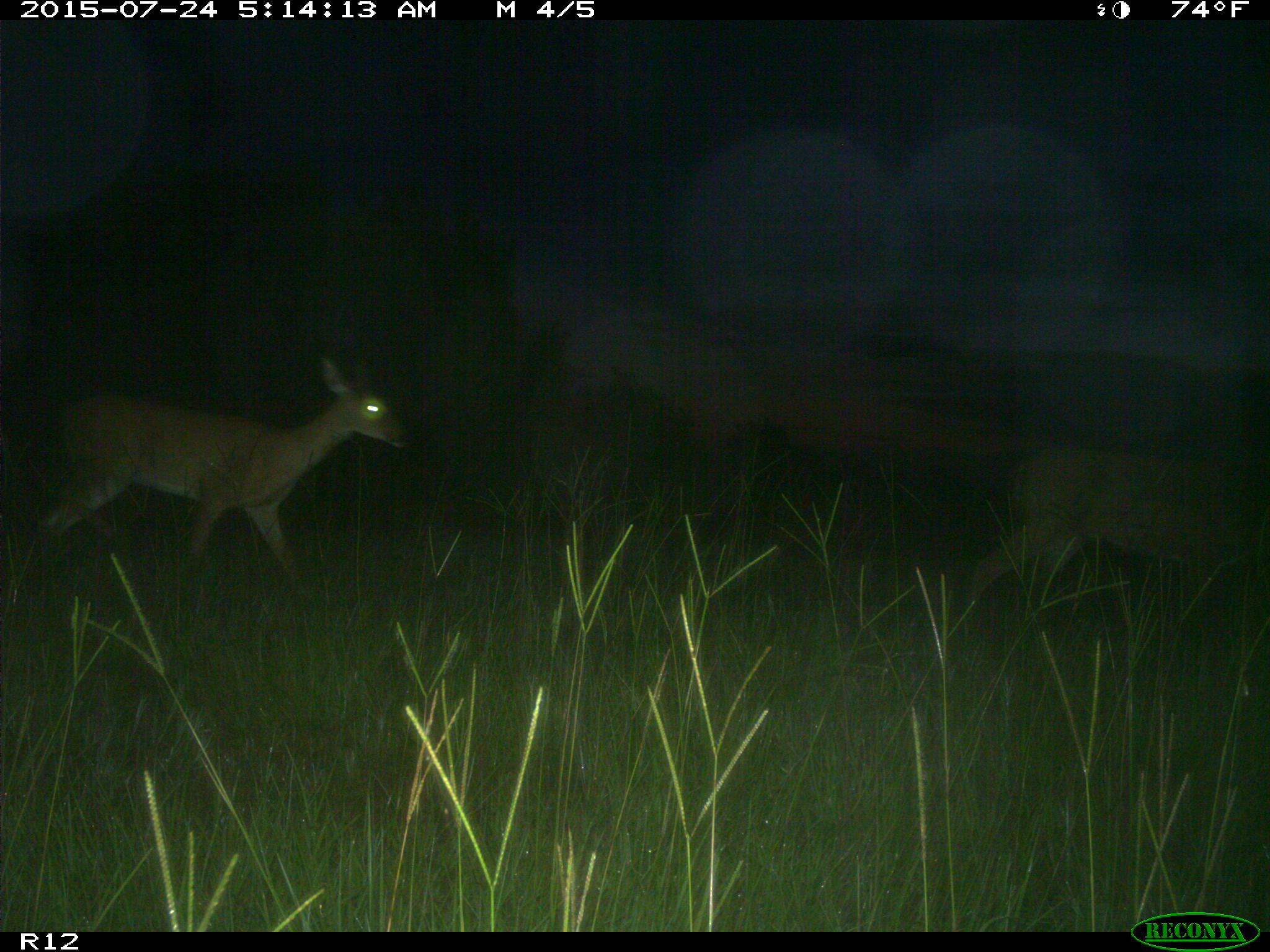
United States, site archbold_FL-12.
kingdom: Animalia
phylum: Chordata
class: Mammalia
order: Artiodactyla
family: Cervidae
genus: Odocoileus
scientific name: Odocoileus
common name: deer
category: unidentified deer